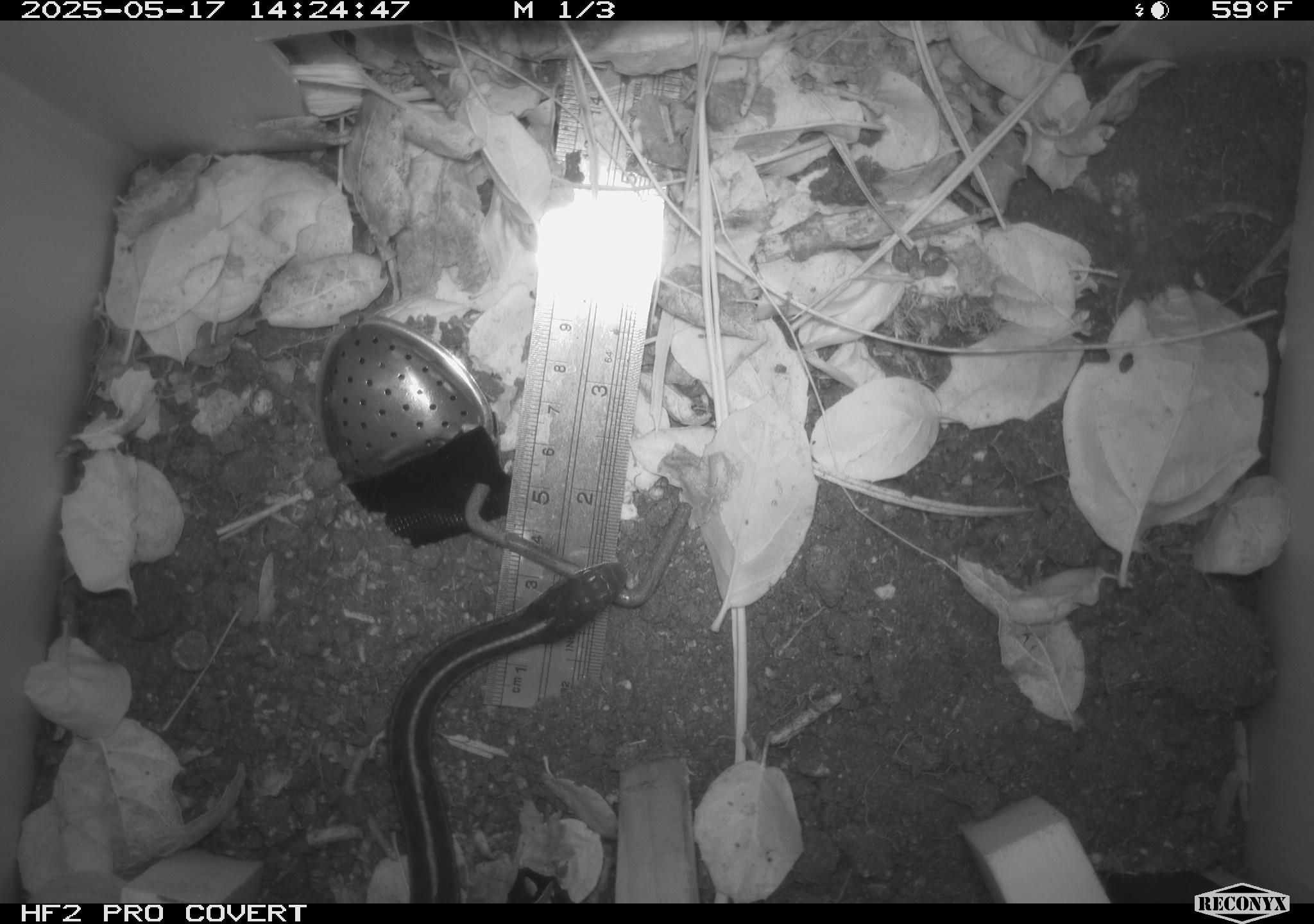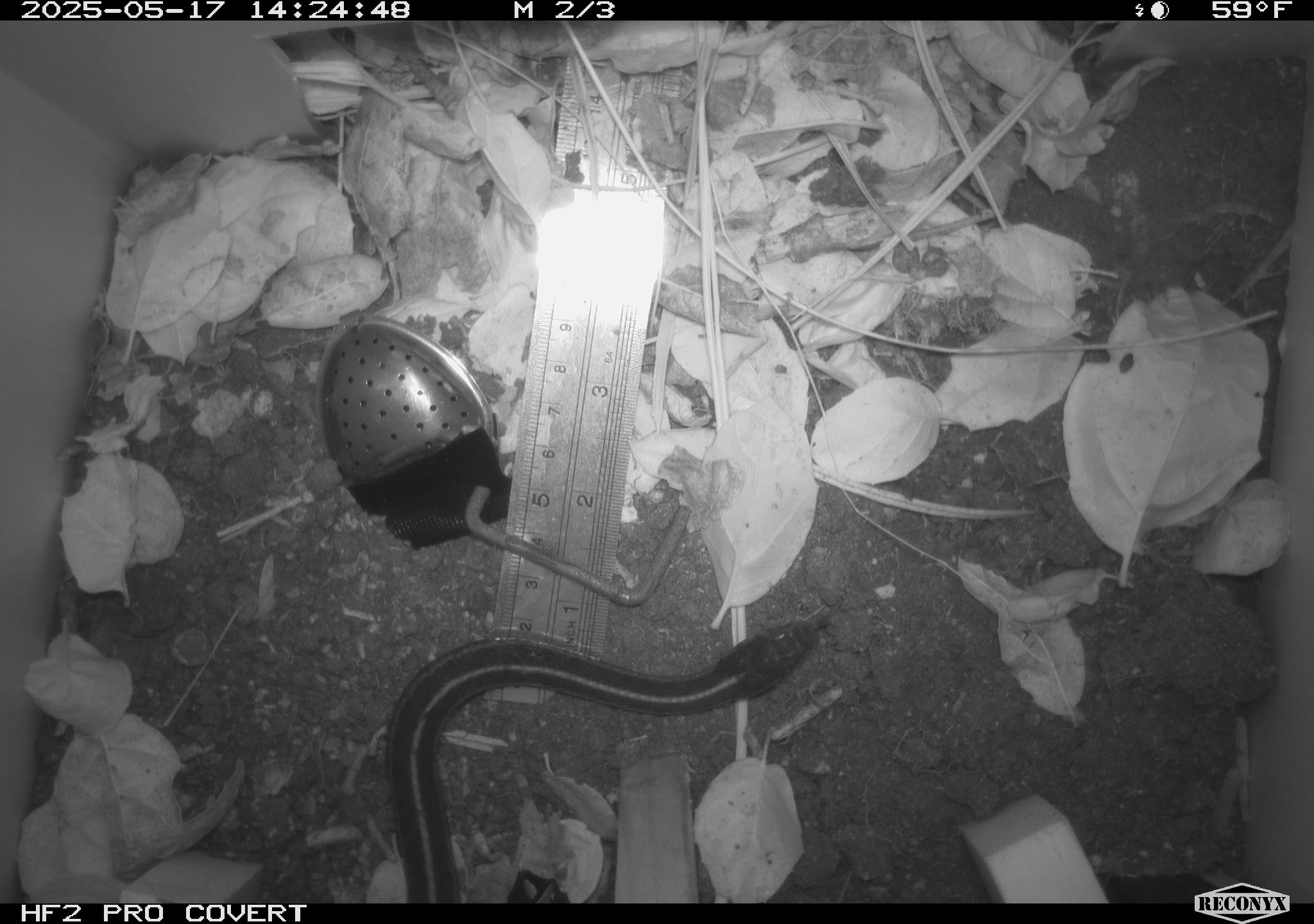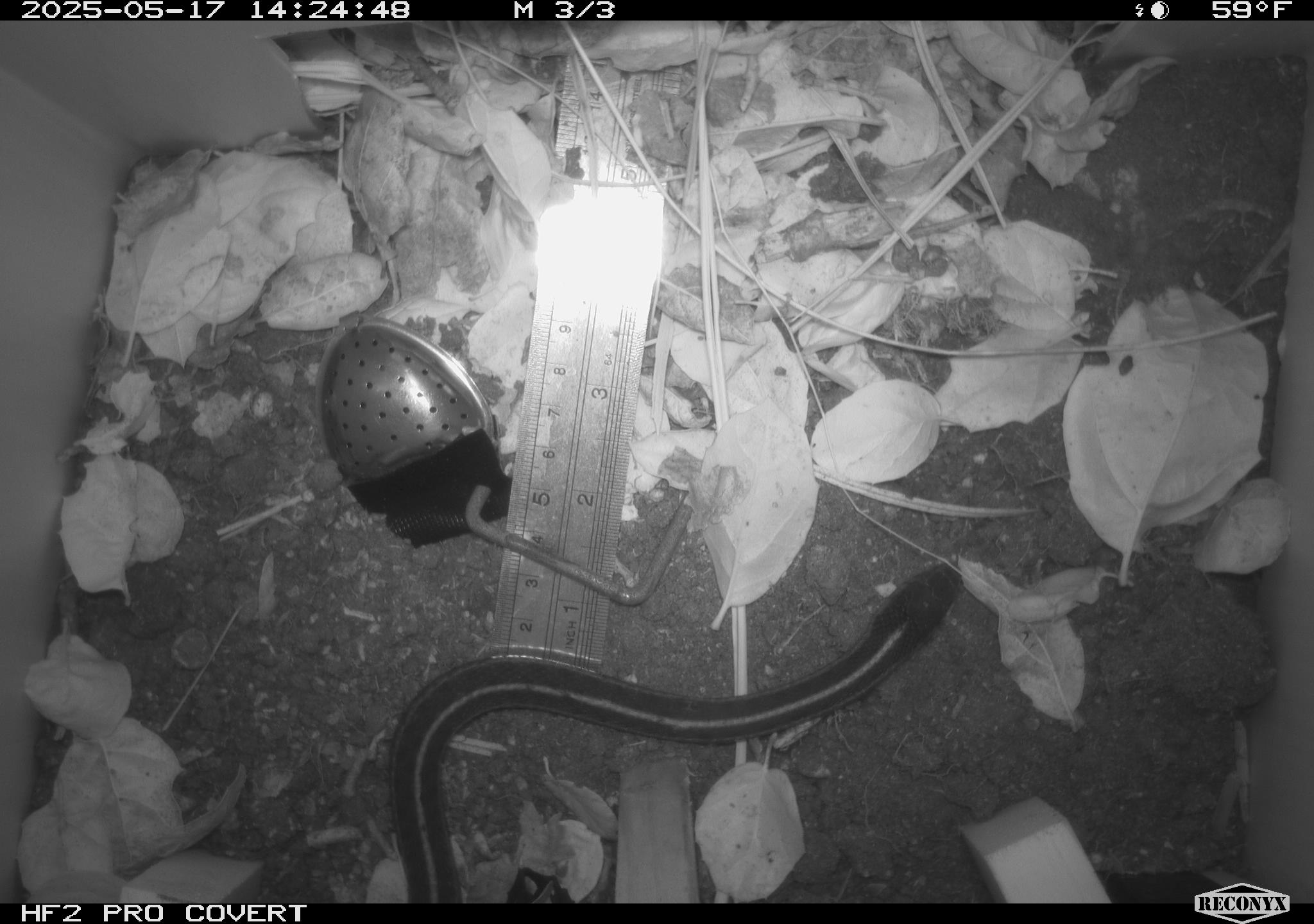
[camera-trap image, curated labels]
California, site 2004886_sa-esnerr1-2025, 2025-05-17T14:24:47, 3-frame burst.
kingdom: Animalia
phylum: Chordata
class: Reptilia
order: Squamata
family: Colubridae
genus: Thamnophis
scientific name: Thamnophis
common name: american gartersnakes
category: thamnophis species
Thamnophis species (american gartersnakes) (Thamnophis).